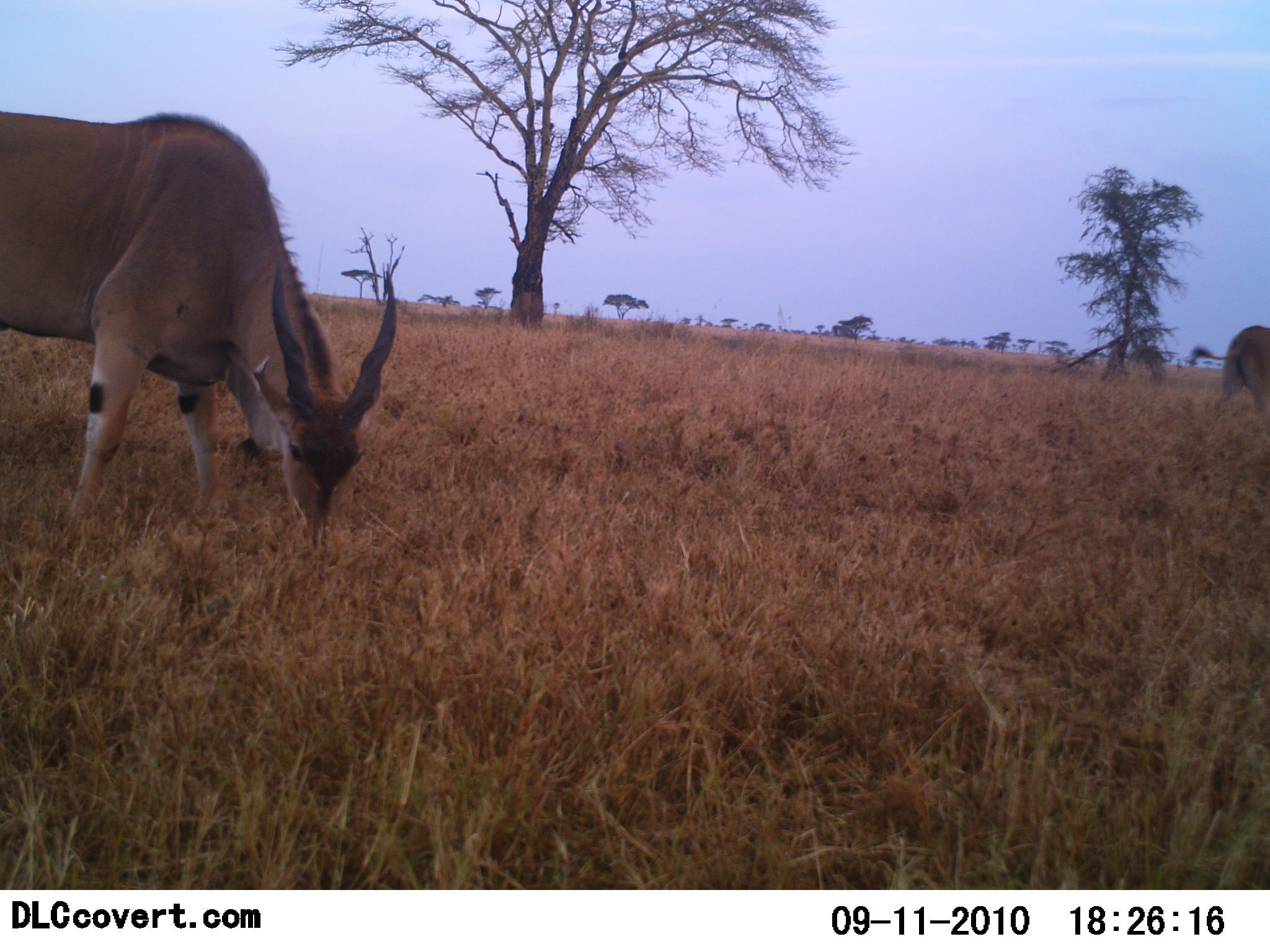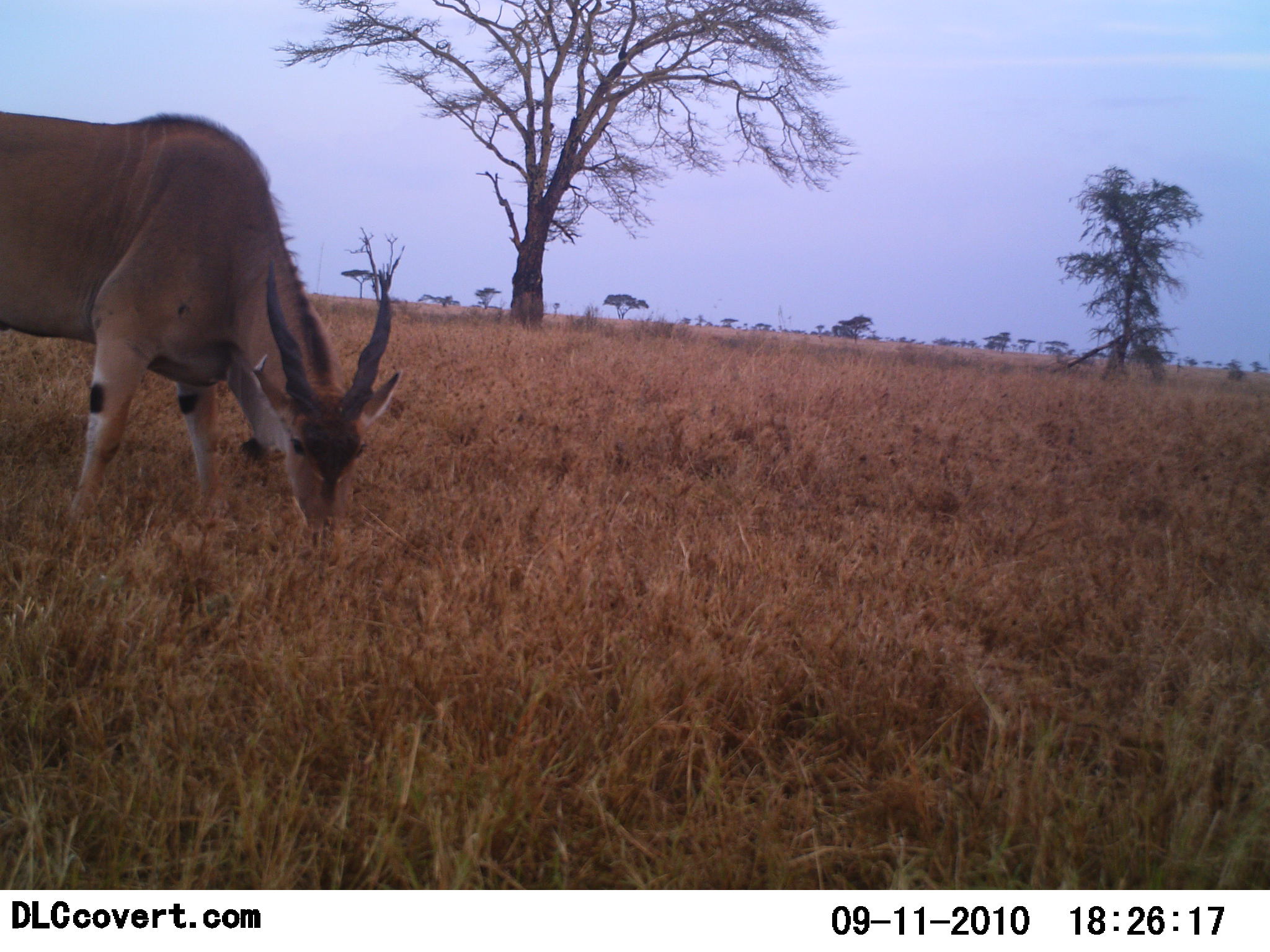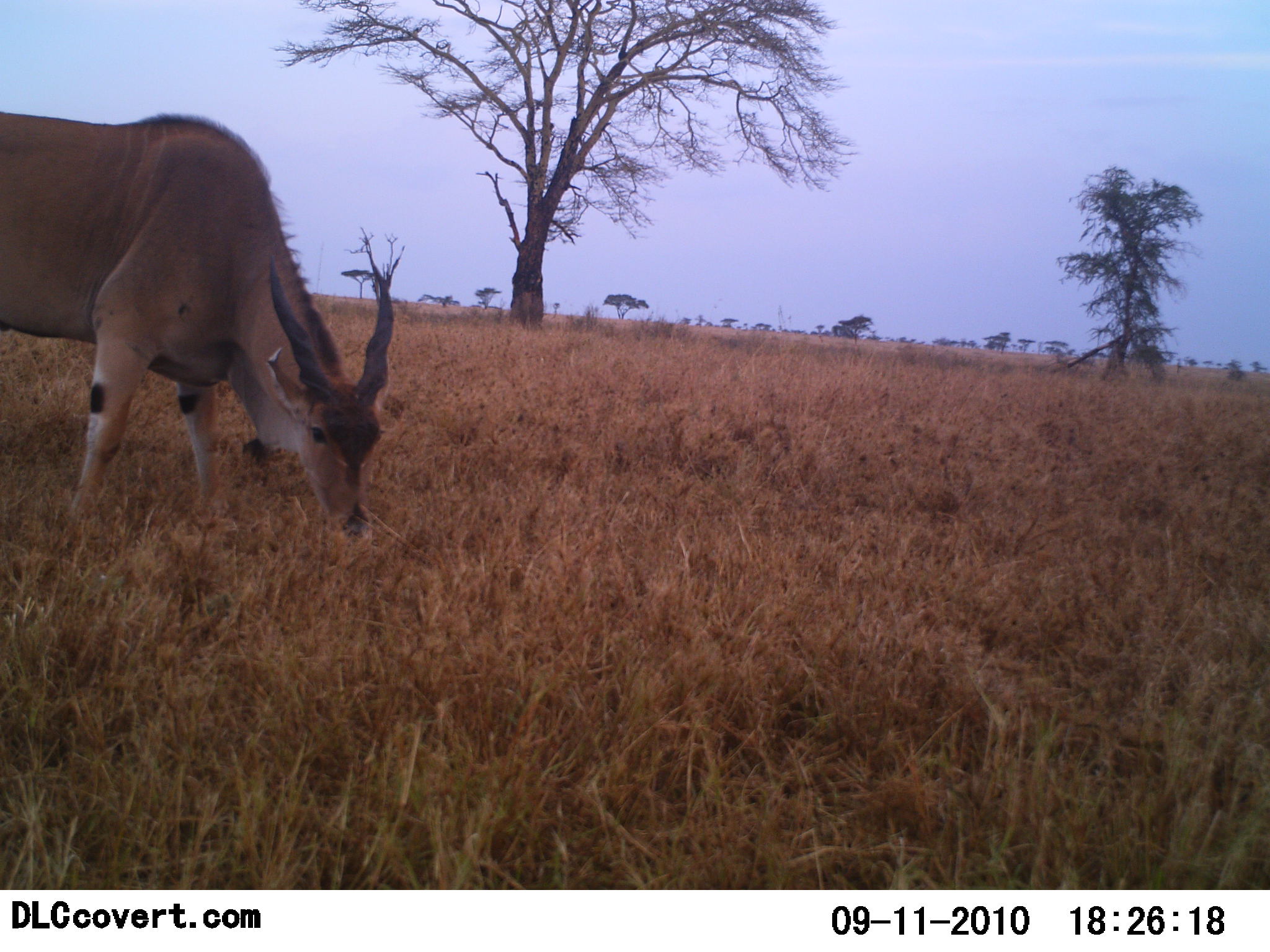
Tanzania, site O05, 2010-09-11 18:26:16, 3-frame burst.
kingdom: Animalia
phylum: Chordata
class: Mammalia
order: Artiodactyla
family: Bovidae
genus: Tragelaphus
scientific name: Tragelaphus oryx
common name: eland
Eland (Tragelaphus oryx), count 2. Behavior (volunteer vote fractions): standing 46%, resting 0%, moving 62%, interacting 0%. Young present (vote fraction): 0%. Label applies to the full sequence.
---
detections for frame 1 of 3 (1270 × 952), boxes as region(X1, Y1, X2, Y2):
animal: region(0, 111, 397, 553); region(1192, 325, 1270, 421)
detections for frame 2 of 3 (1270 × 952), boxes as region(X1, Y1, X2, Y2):
animal: region(0, 110, 403, 553)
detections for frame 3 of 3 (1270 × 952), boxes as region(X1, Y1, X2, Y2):
animal: region(0, 111, 399, 544)